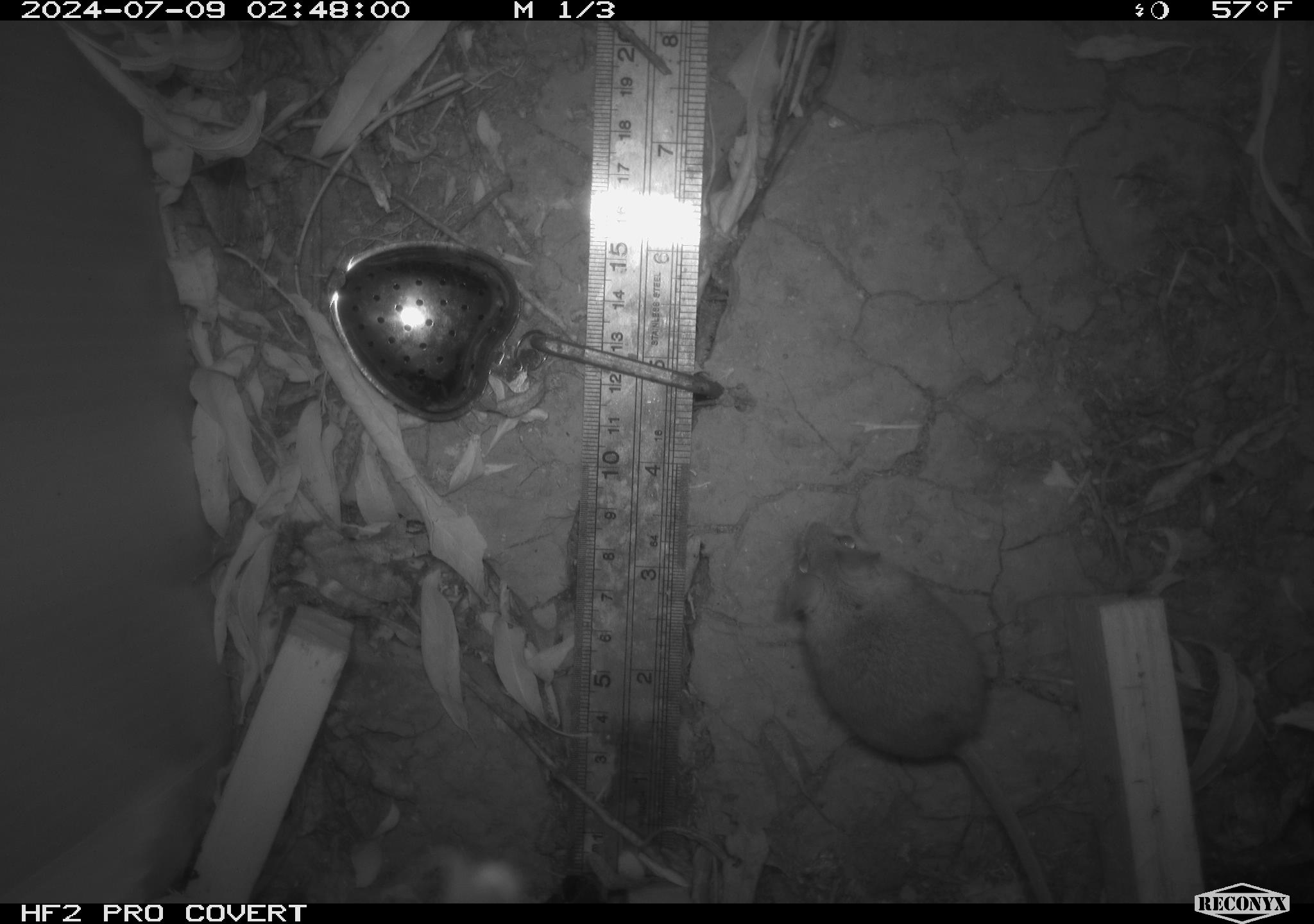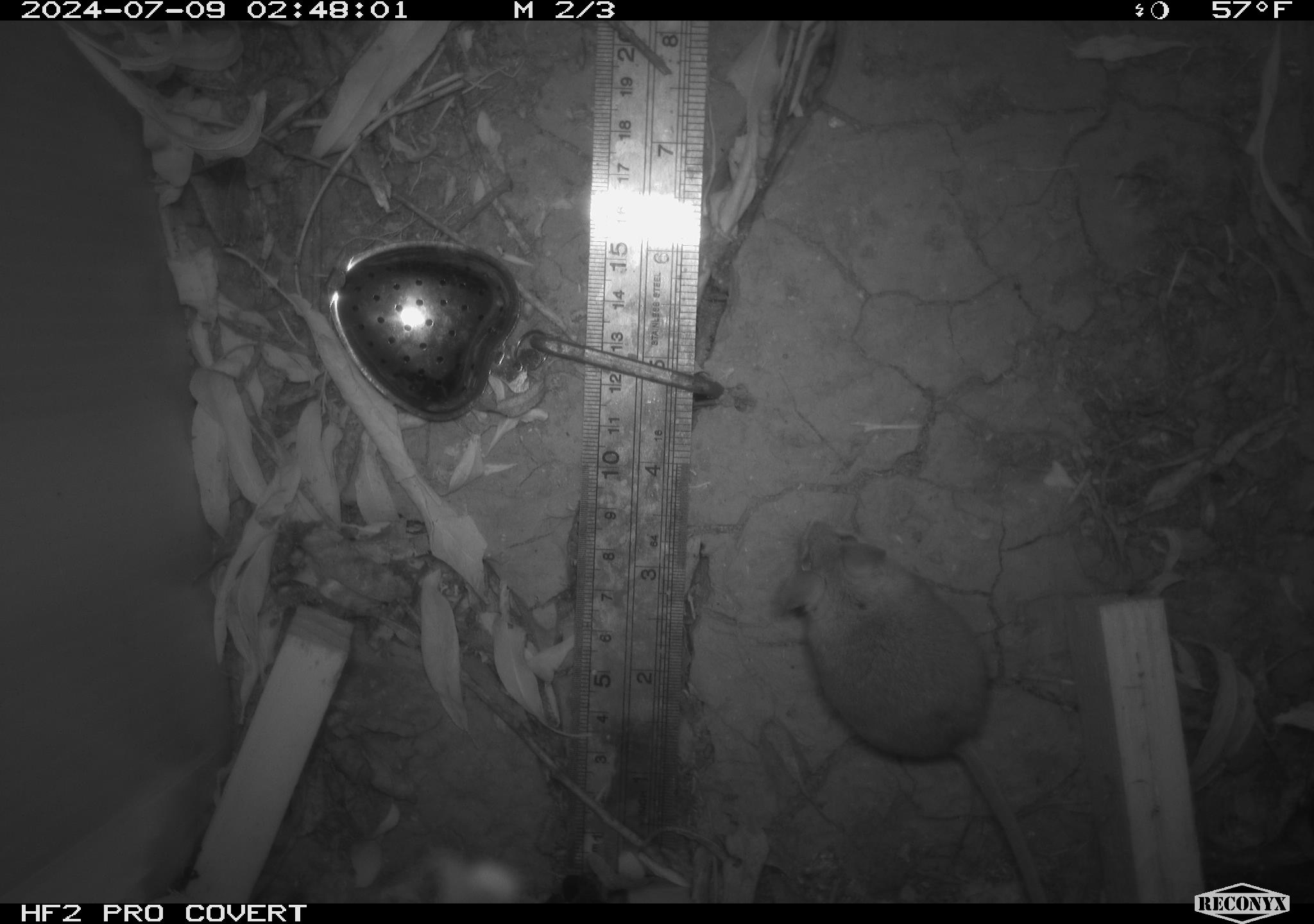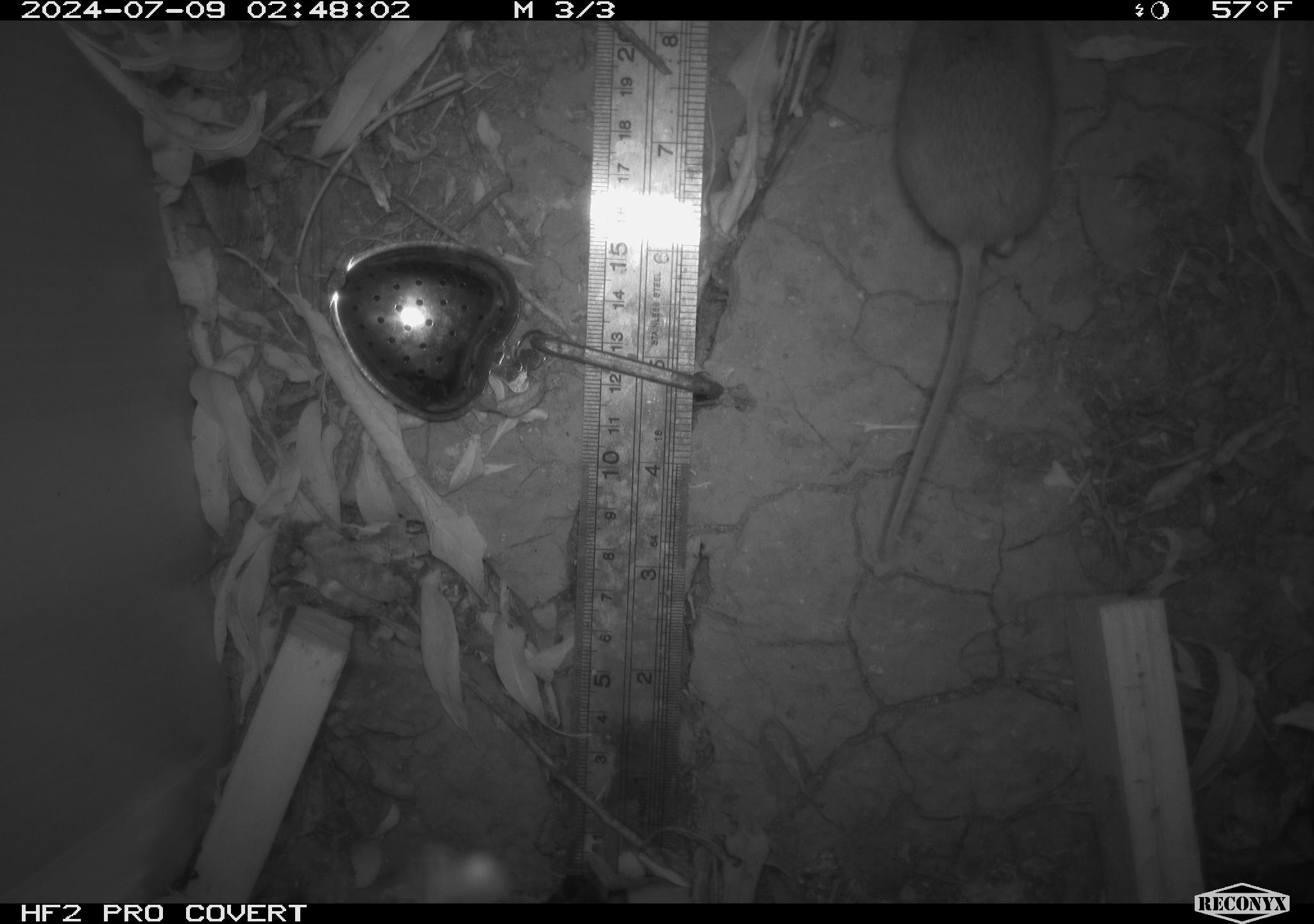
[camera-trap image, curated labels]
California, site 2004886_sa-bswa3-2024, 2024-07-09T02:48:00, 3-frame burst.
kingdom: Animalia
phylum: Chordata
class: Mammalia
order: Rodentia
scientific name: Rodentia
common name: mouse species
Mouse species (Rodentia).